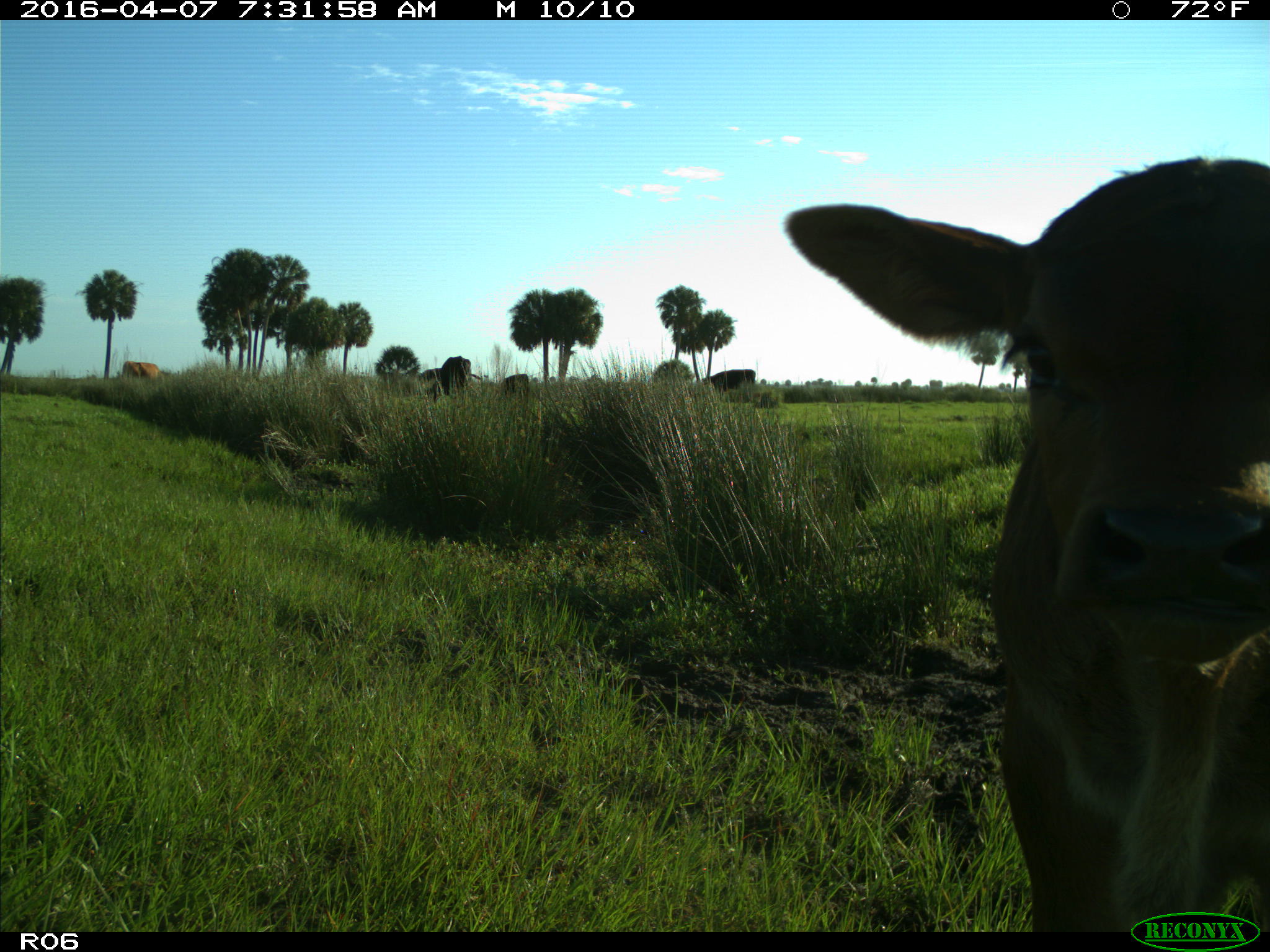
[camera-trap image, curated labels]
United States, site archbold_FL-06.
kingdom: Animalia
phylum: Chordata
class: Mammalia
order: Artiodactyla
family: Bovidae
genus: Bos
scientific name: Bos taurus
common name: domestic cow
Bos taurus (domestic cow).